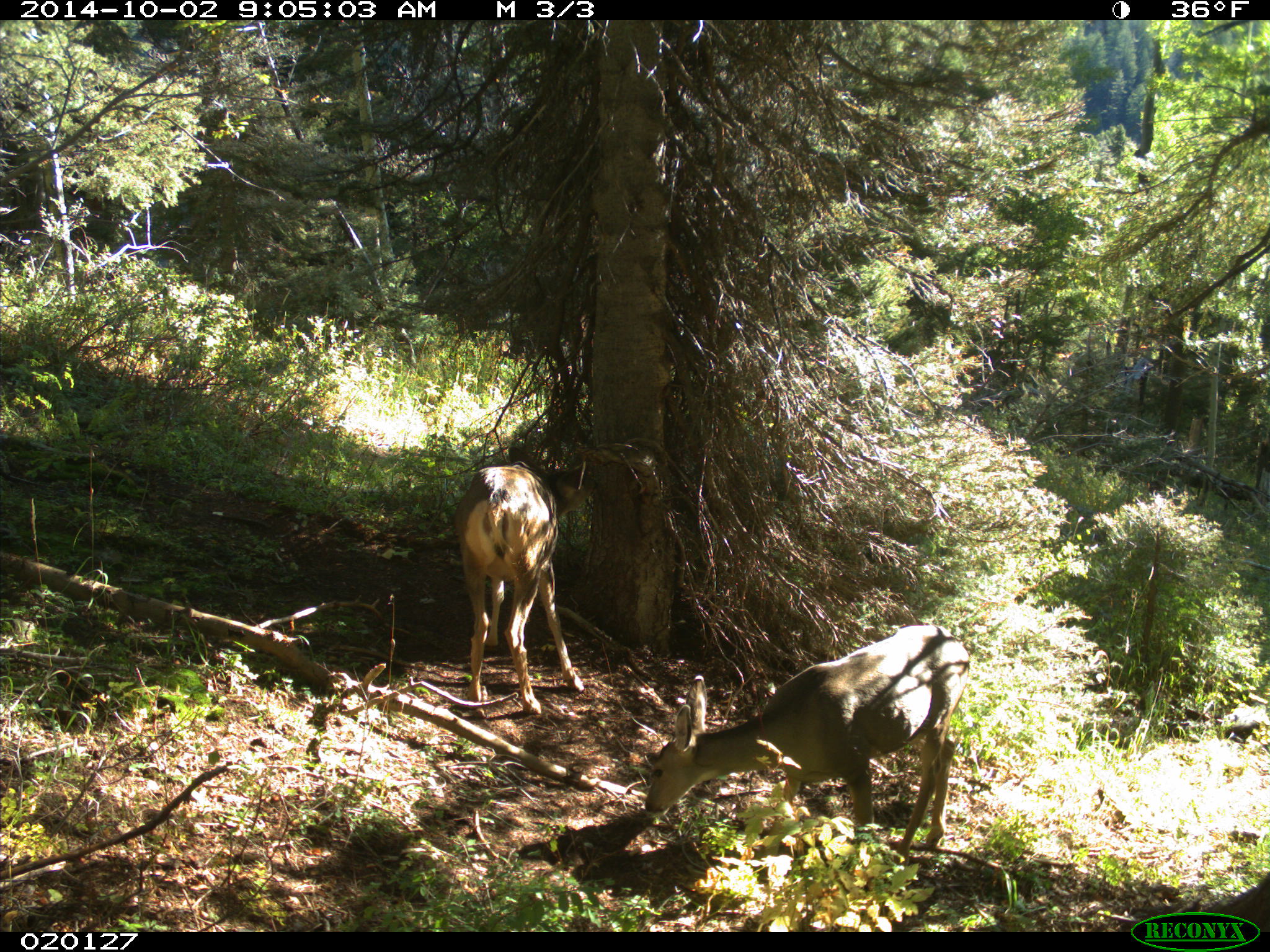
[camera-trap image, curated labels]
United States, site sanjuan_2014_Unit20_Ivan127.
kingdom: Animalia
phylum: Chordata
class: Mammalia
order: Artiodactyla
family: Cervidae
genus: Odocoileus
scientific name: Odocoileus hemionus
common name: mule deer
Odocoileus hemionus (mule deer).